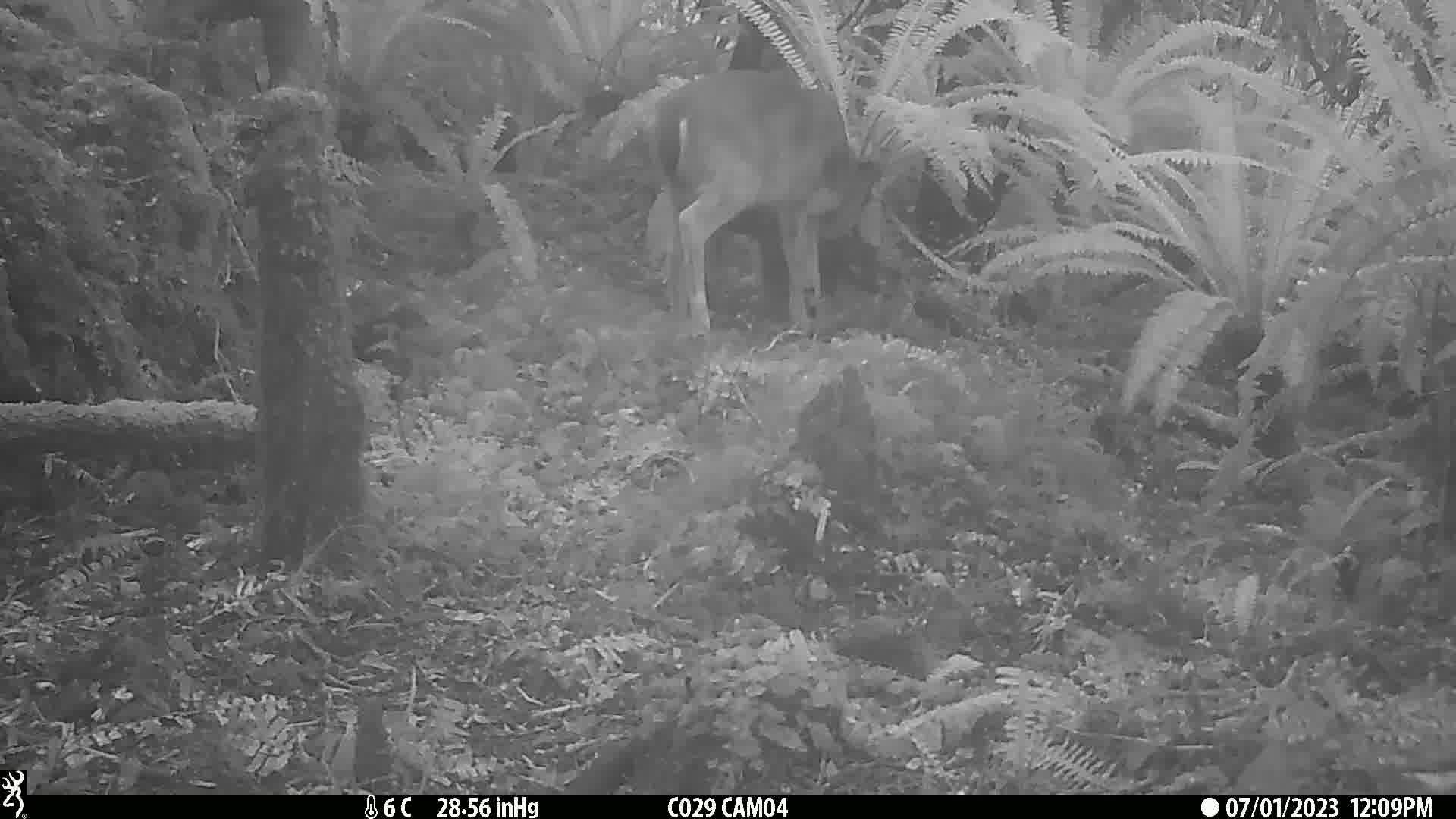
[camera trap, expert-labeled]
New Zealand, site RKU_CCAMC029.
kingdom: Animalia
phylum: Chordata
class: Mammalia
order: Artiodactyla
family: Cervidae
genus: Odocoileus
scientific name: Odocoileus virginianus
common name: white-tailed deer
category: white tailed deer